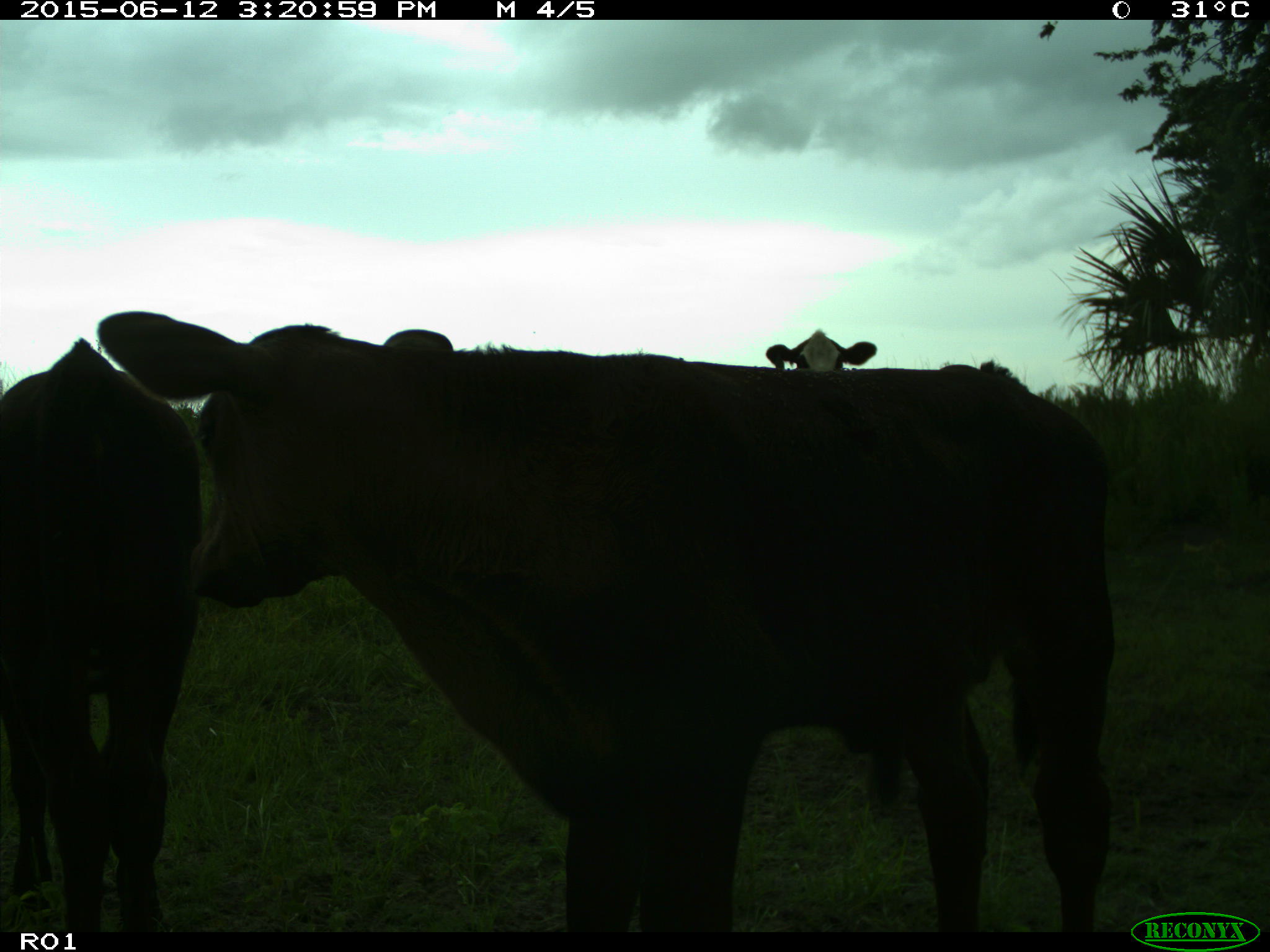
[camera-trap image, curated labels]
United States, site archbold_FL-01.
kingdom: Animalia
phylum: Chordata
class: Mammalia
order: Artiodactyla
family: Bovidae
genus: Bos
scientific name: Bos taurus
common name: domestic cow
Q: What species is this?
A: Bos taurus (domestic cow).